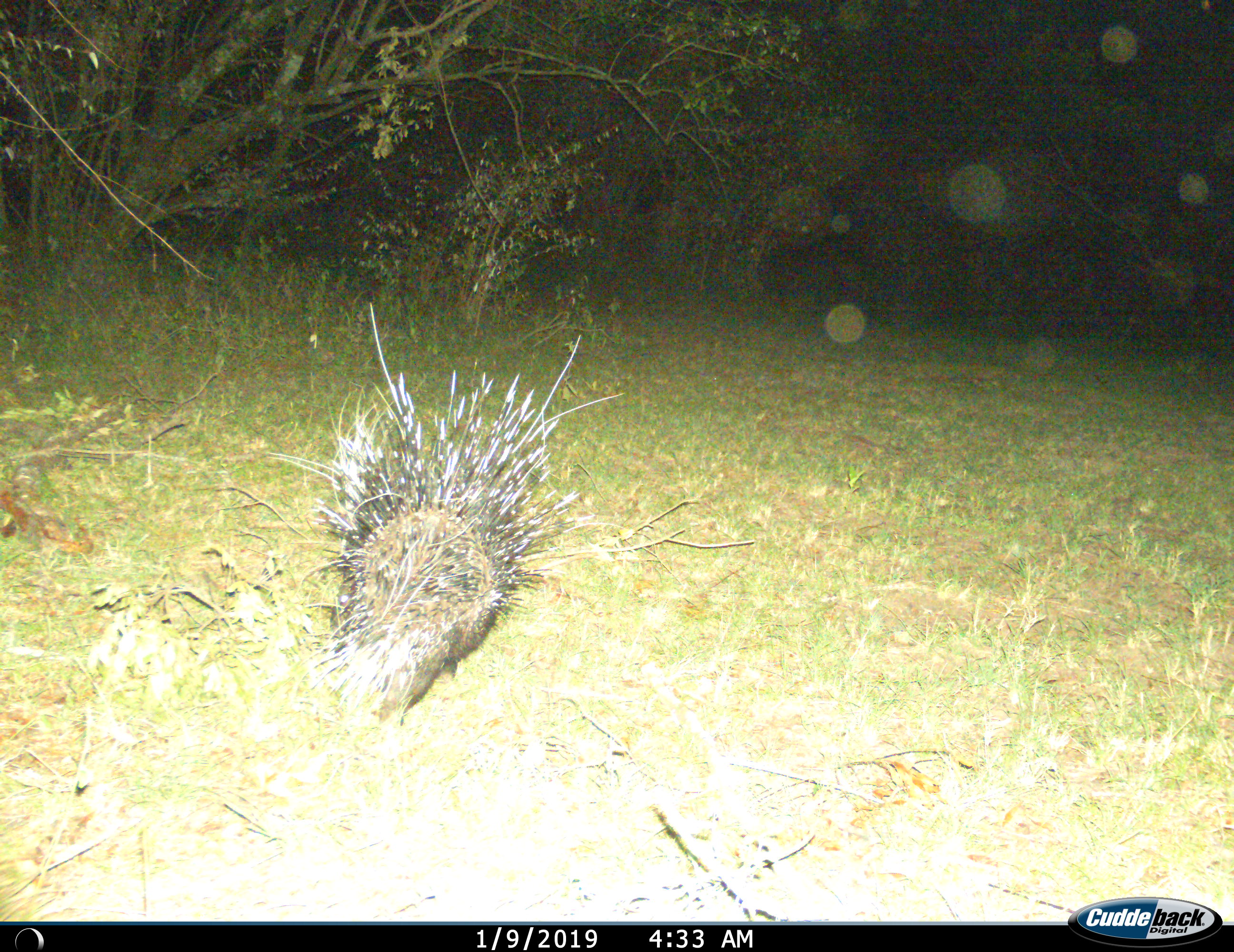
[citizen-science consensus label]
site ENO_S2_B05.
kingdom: Animalia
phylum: Chordata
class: Mammalia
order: Rodentia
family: Hystricidae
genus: Hystrix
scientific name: Hystrix cristata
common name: crested porcupine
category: porcupine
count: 1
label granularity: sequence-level